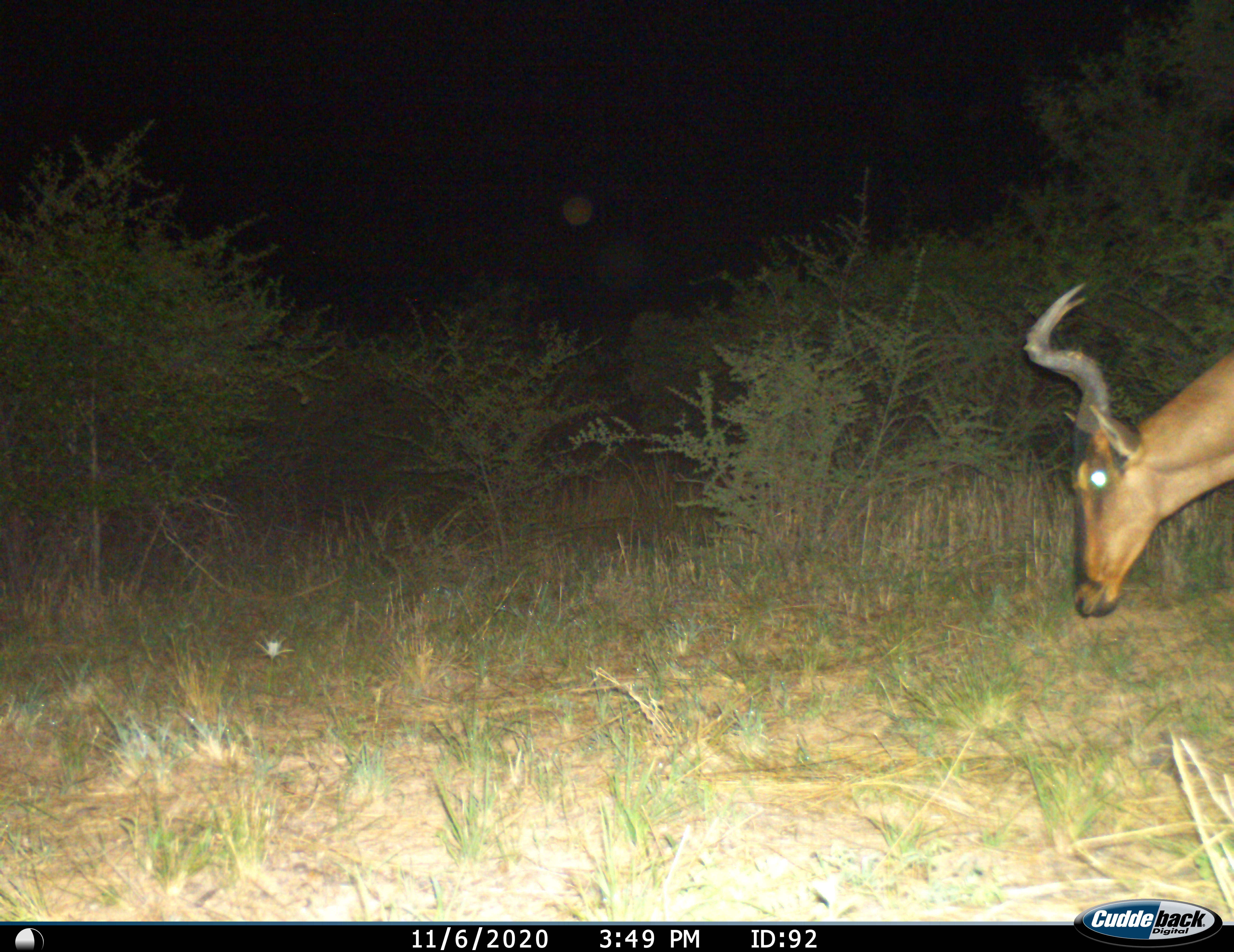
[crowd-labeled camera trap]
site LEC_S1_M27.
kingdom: Animalia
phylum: Chordata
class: Mammalia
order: Artiodactyla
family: Bovidae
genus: Alcelaphus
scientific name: Alcelaphus buselaphus caama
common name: red hartebeest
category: hartebeestred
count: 1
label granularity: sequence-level